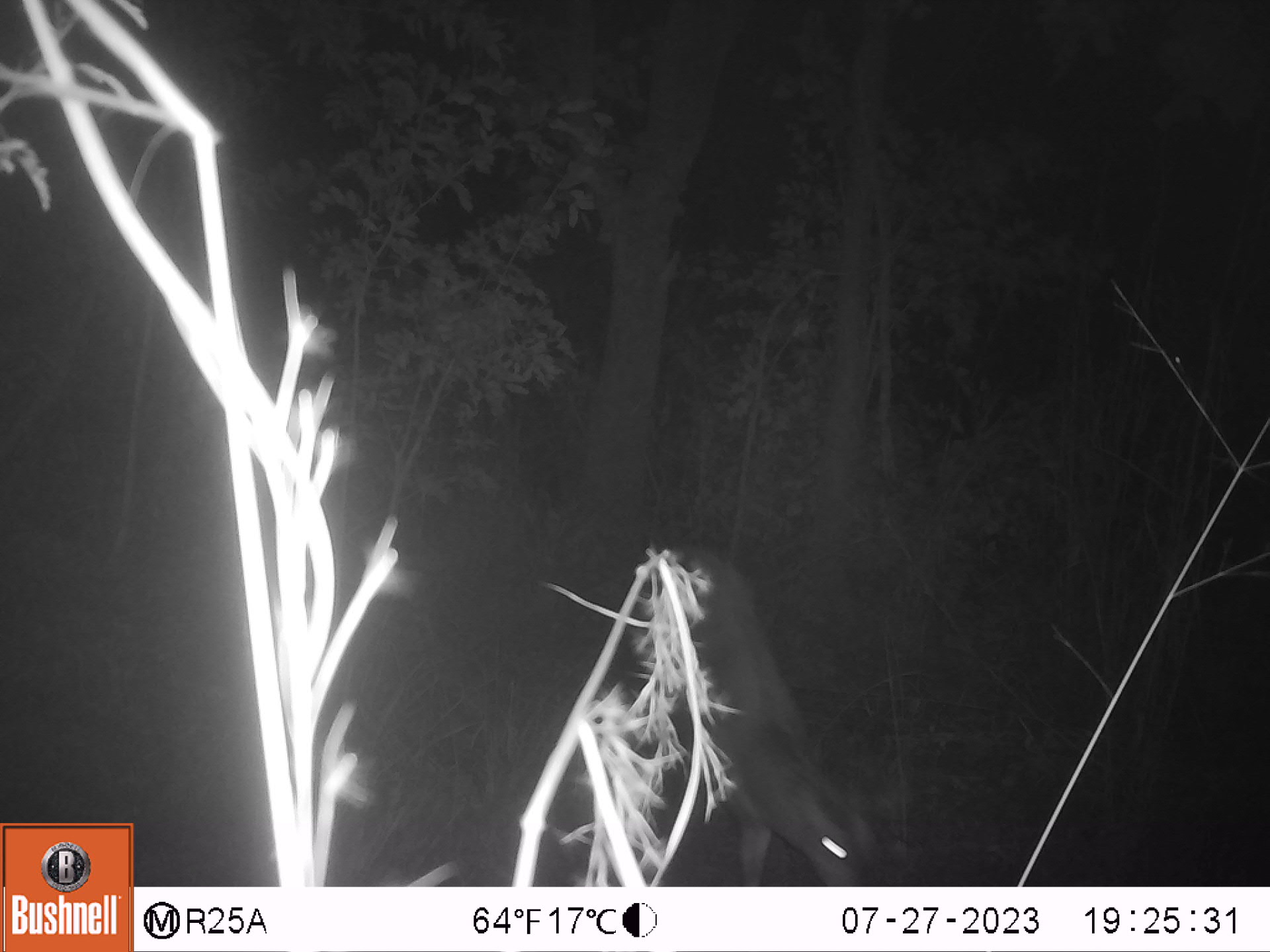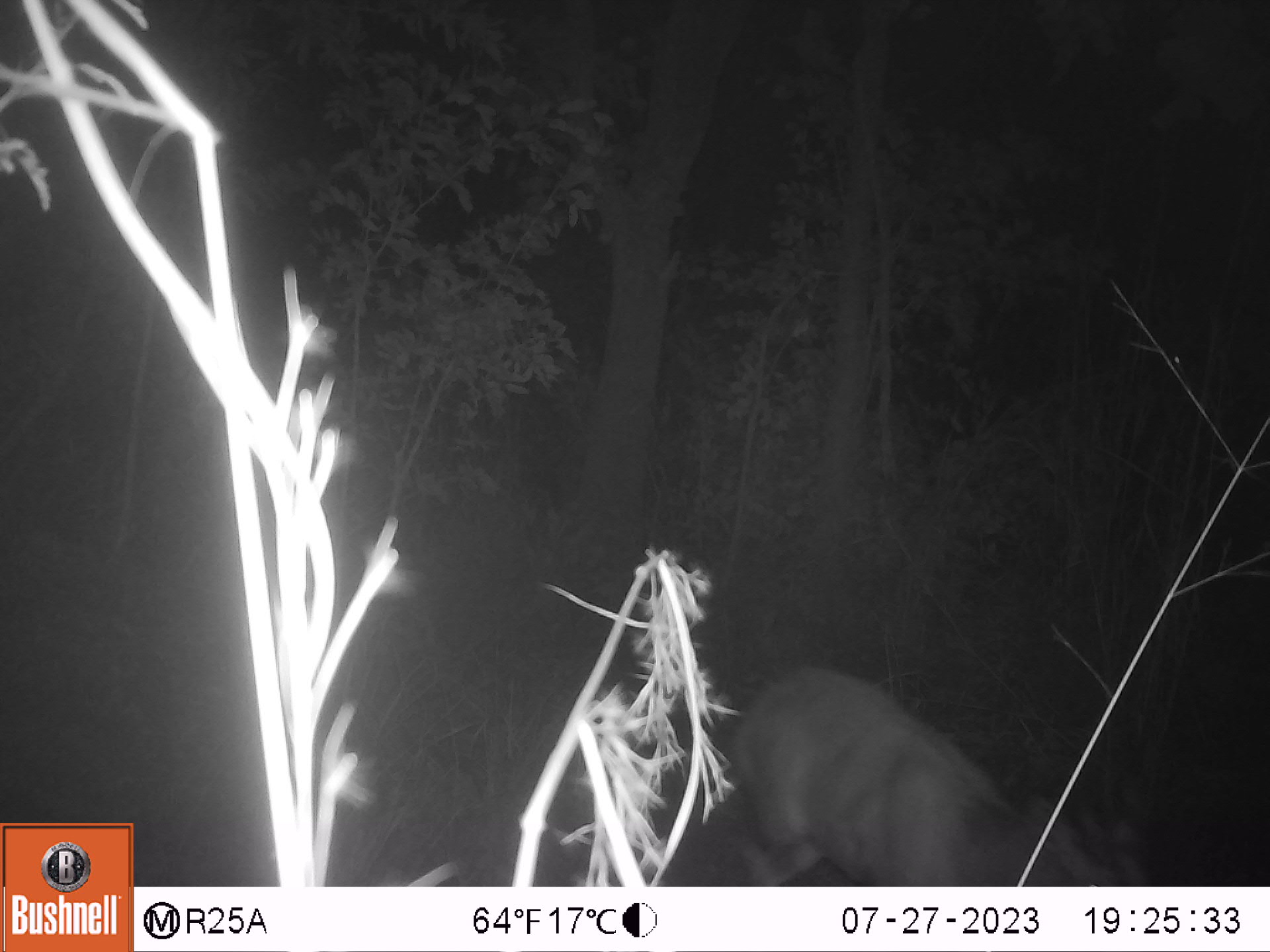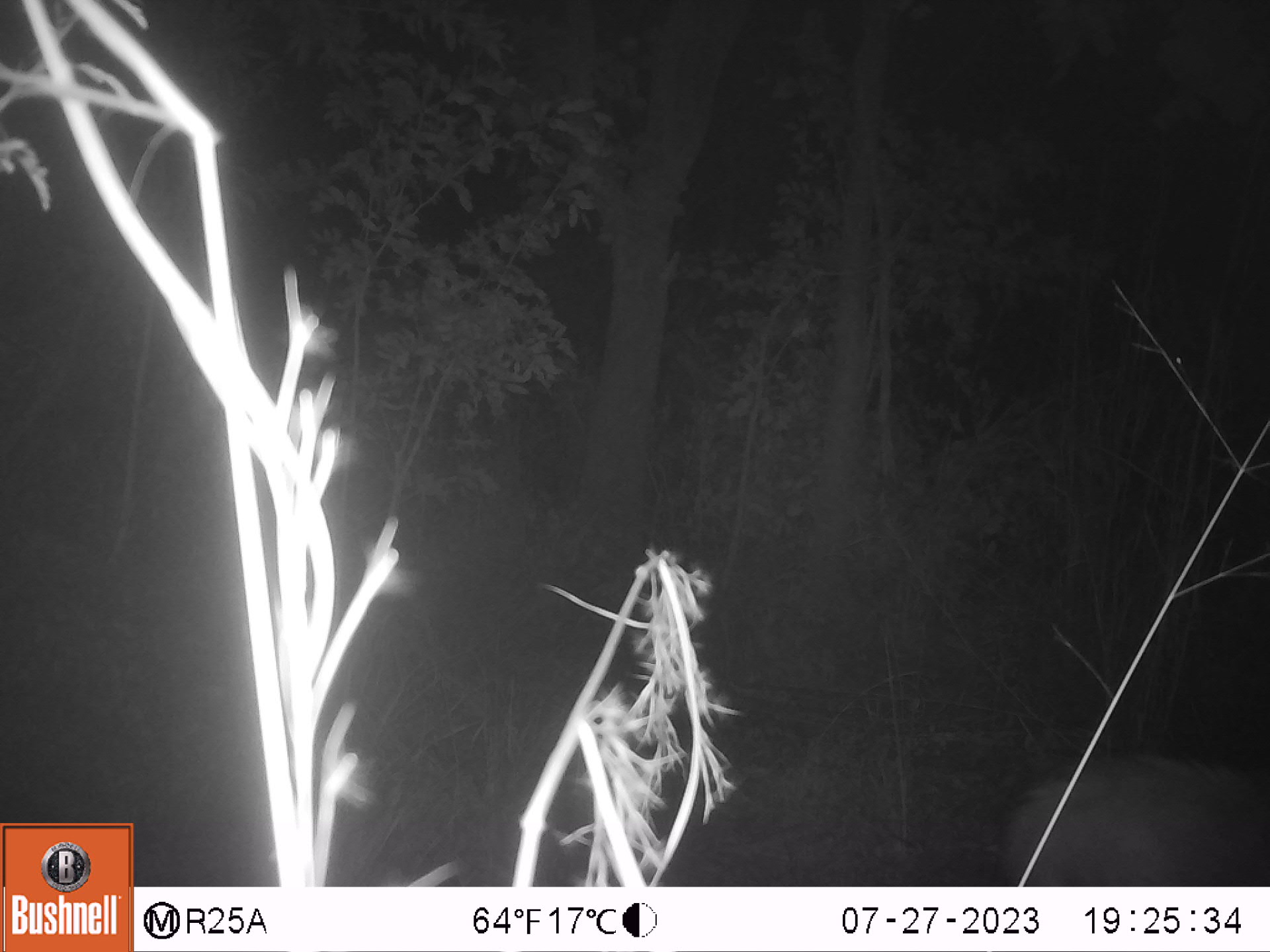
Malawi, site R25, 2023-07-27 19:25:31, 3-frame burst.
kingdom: Animalia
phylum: Chordata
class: Mammalia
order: Artiodactyla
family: Bovidae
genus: Tragelaphus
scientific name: Tragelaphus sylvaticus sylvaticus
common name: cape bushbuck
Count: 1.